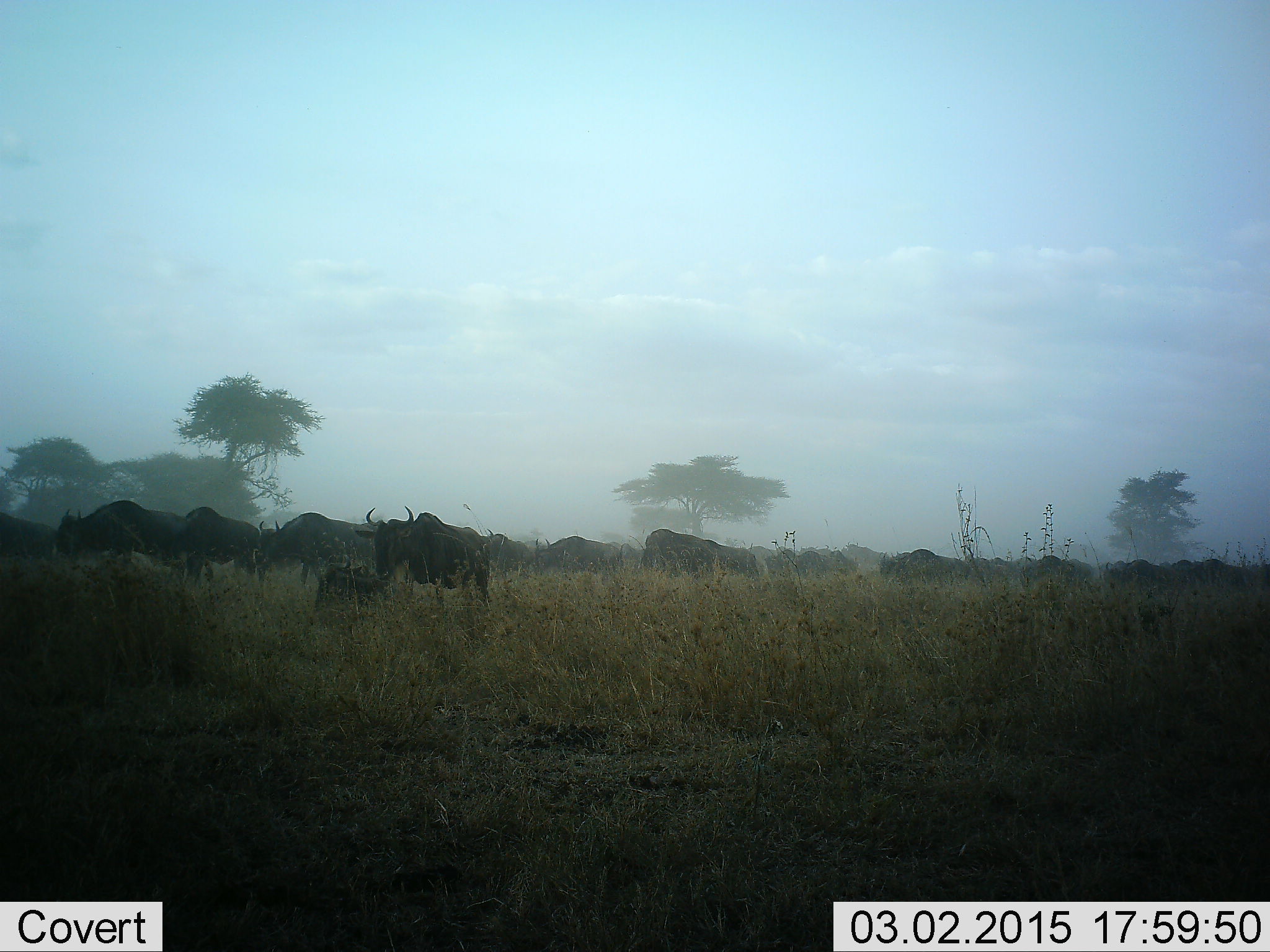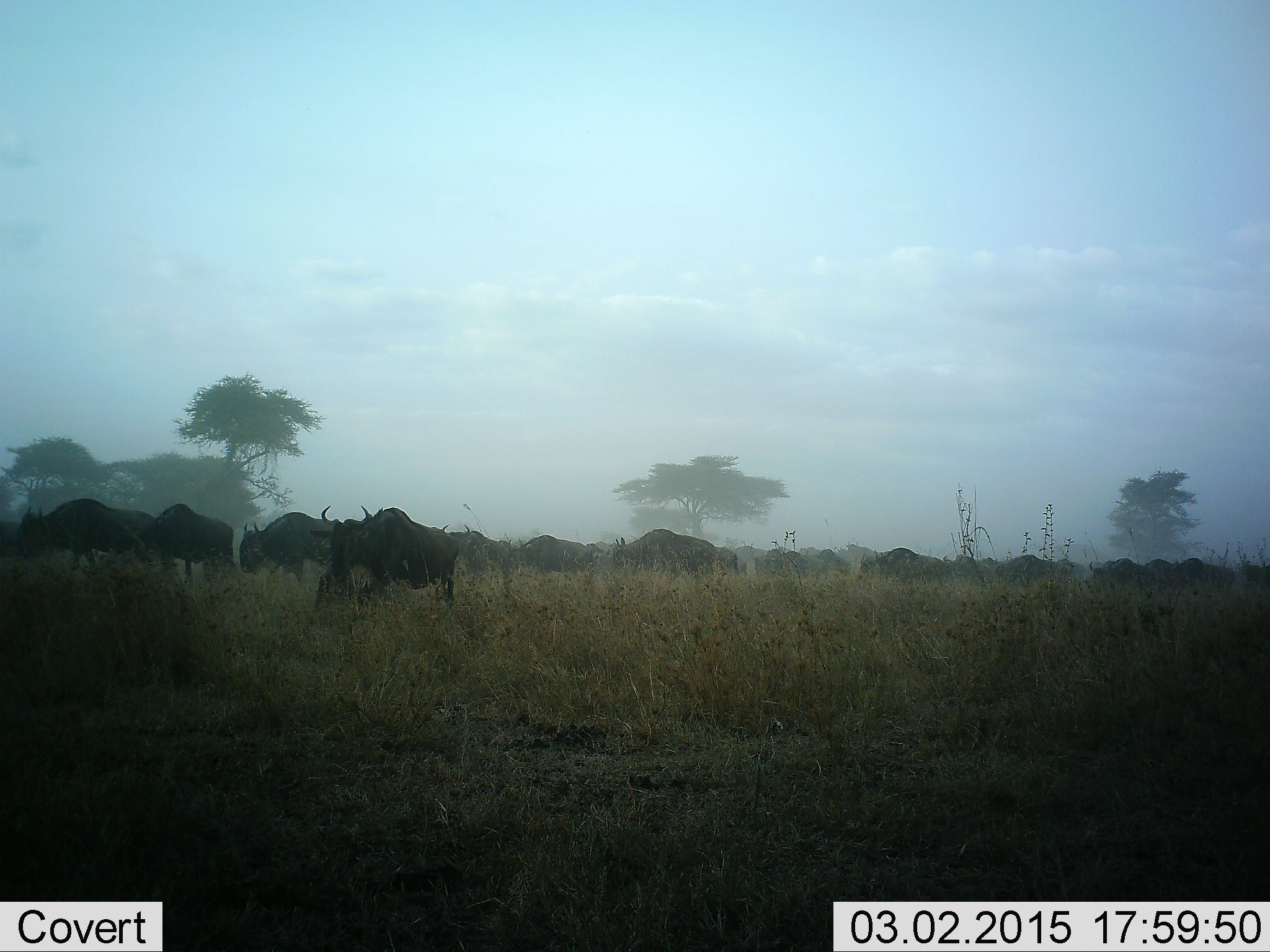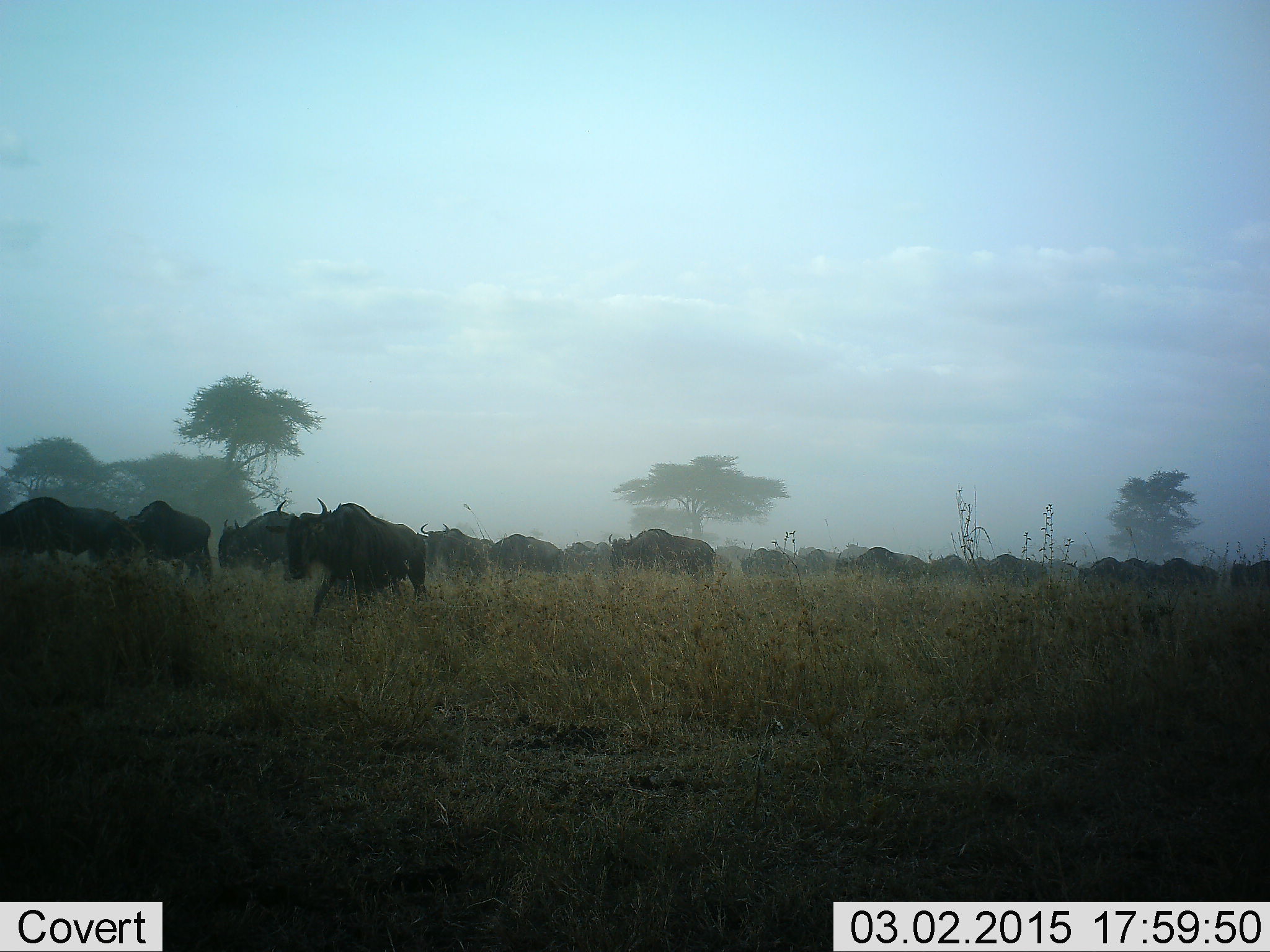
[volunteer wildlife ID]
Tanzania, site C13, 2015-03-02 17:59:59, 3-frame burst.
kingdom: Animalia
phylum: Chordata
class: Mammalia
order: Artiodactyla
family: Bovidae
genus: Connochaetes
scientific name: Connochaetes taurinus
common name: blue wildebeest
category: wildebeest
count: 11-50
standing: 10%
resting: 20%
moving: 90%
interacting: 0%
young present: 0%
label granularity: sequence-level